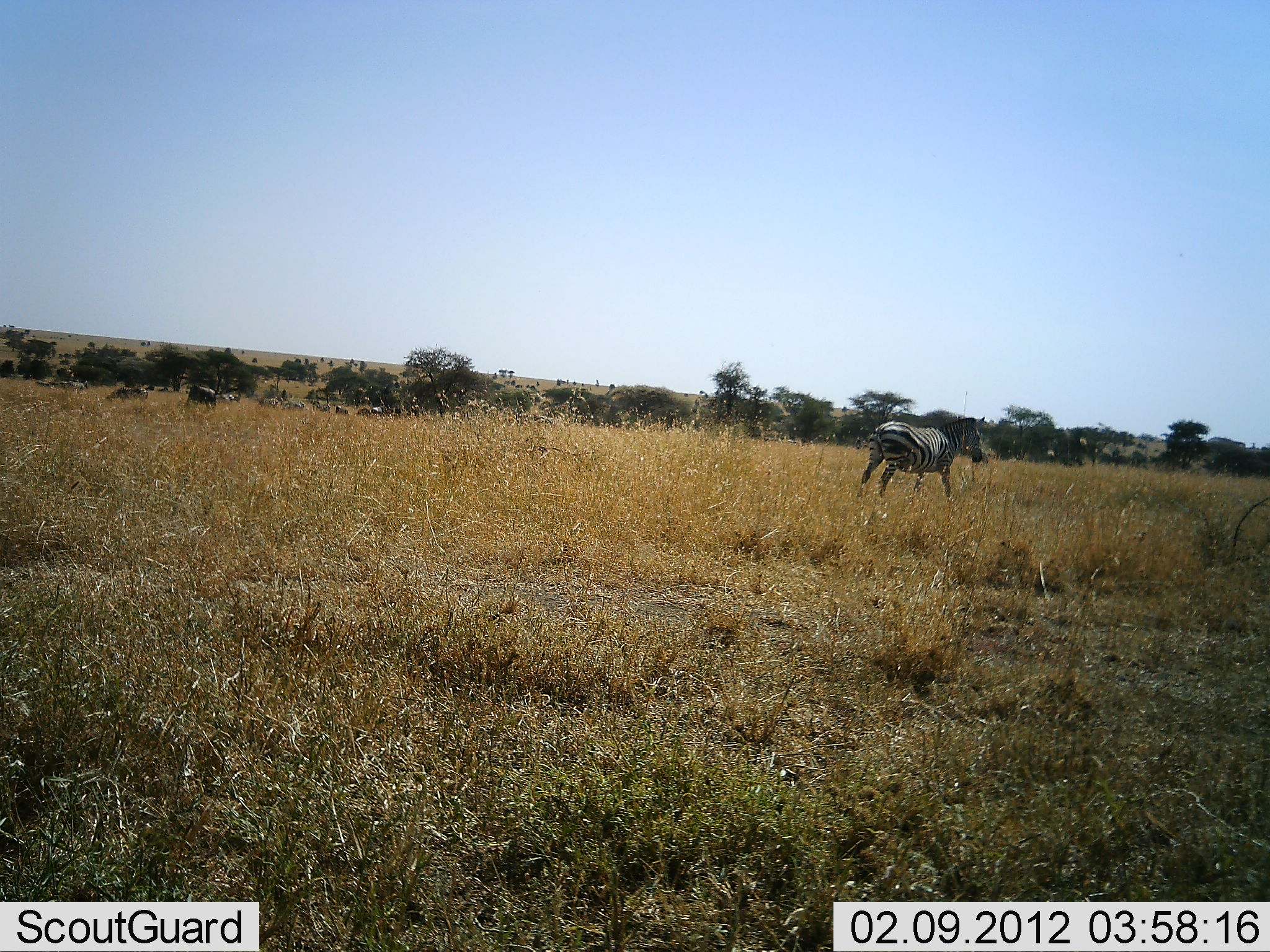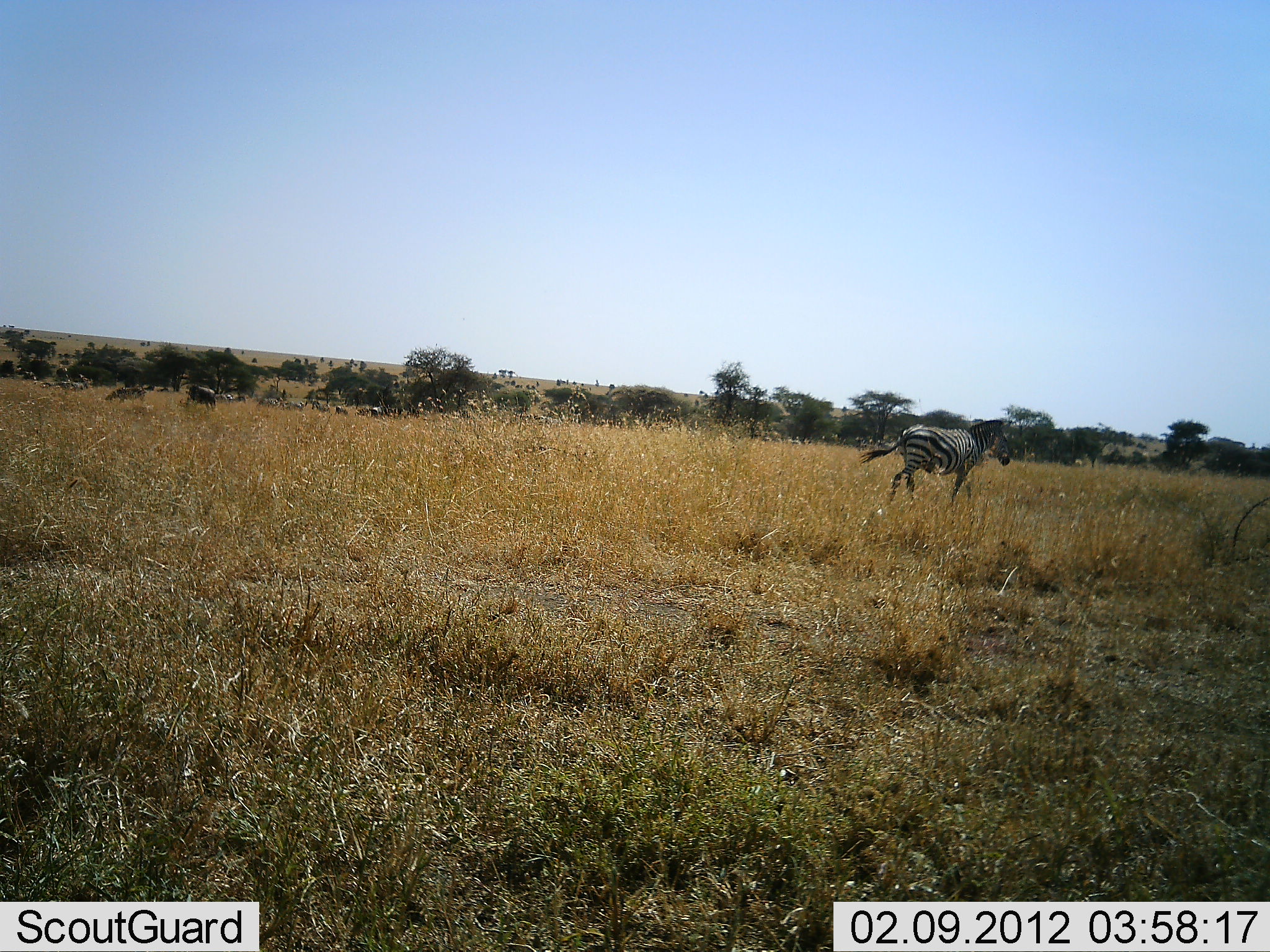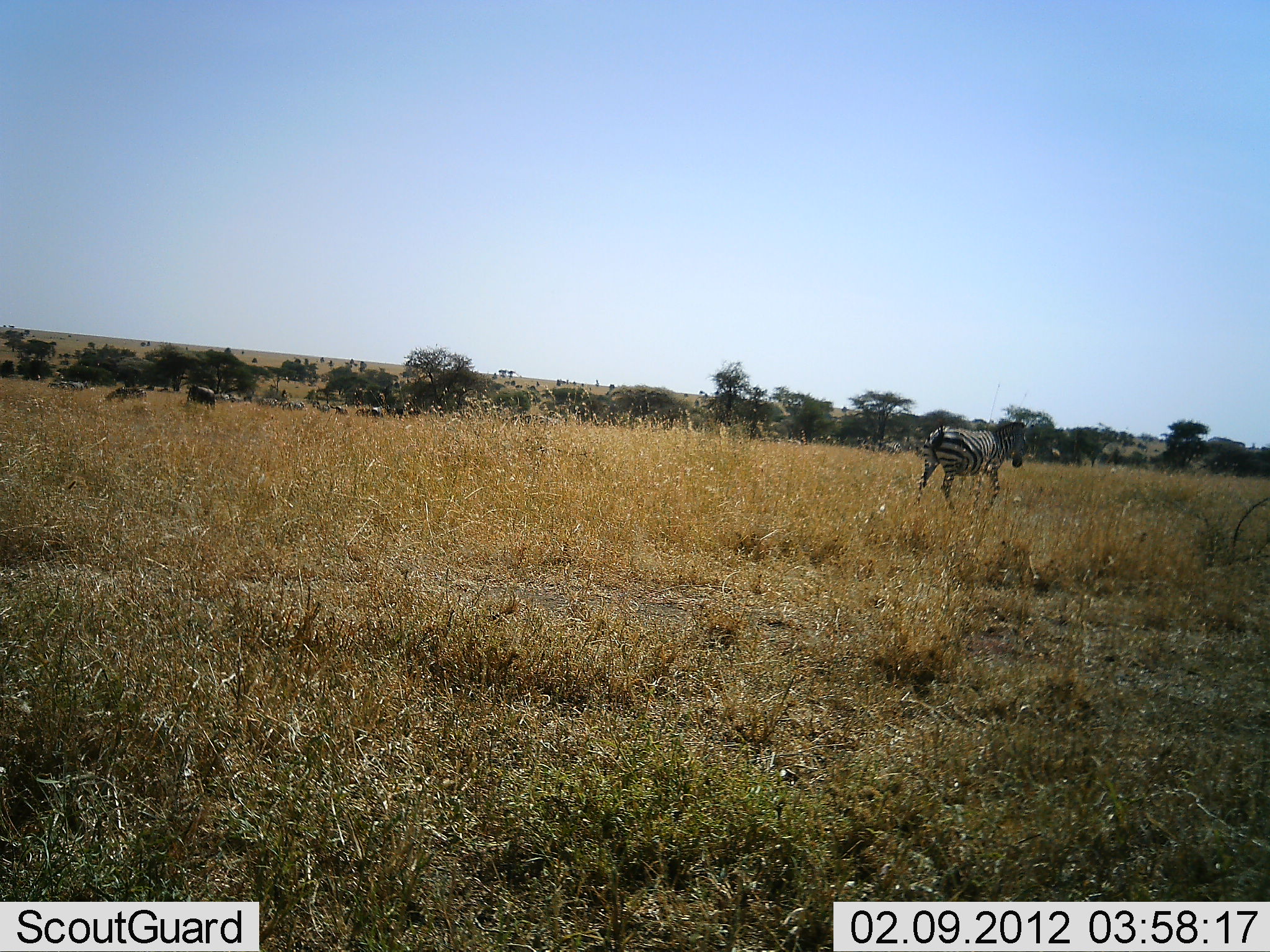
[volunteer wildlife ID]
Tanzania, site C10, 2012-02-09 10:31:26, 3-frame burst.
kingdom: Animalia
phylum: Chordata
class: Mammalia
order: Perissodactyla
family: Equidae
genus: Equus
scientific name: Equus quagga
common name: plains zebra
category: zebra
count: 1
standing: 27%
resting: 5%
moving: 100%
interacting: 5%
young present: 0%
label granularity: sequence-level